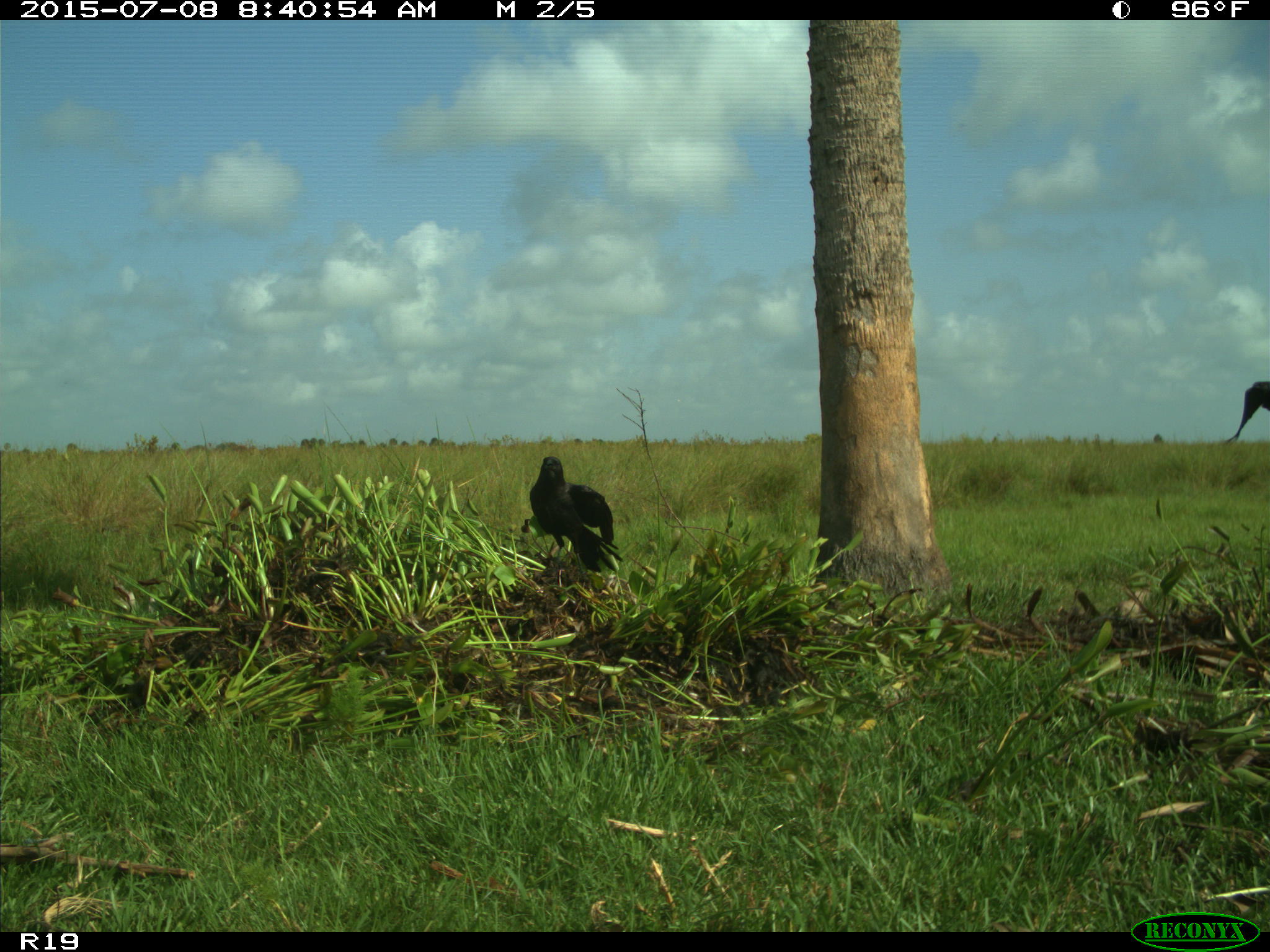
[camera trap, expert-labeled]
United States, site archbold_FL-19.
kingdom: Animalia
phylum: Chordata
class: Aves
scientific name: Aves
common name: birds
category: unidentified bird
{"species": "unidentified bird (birds) (Aves)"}